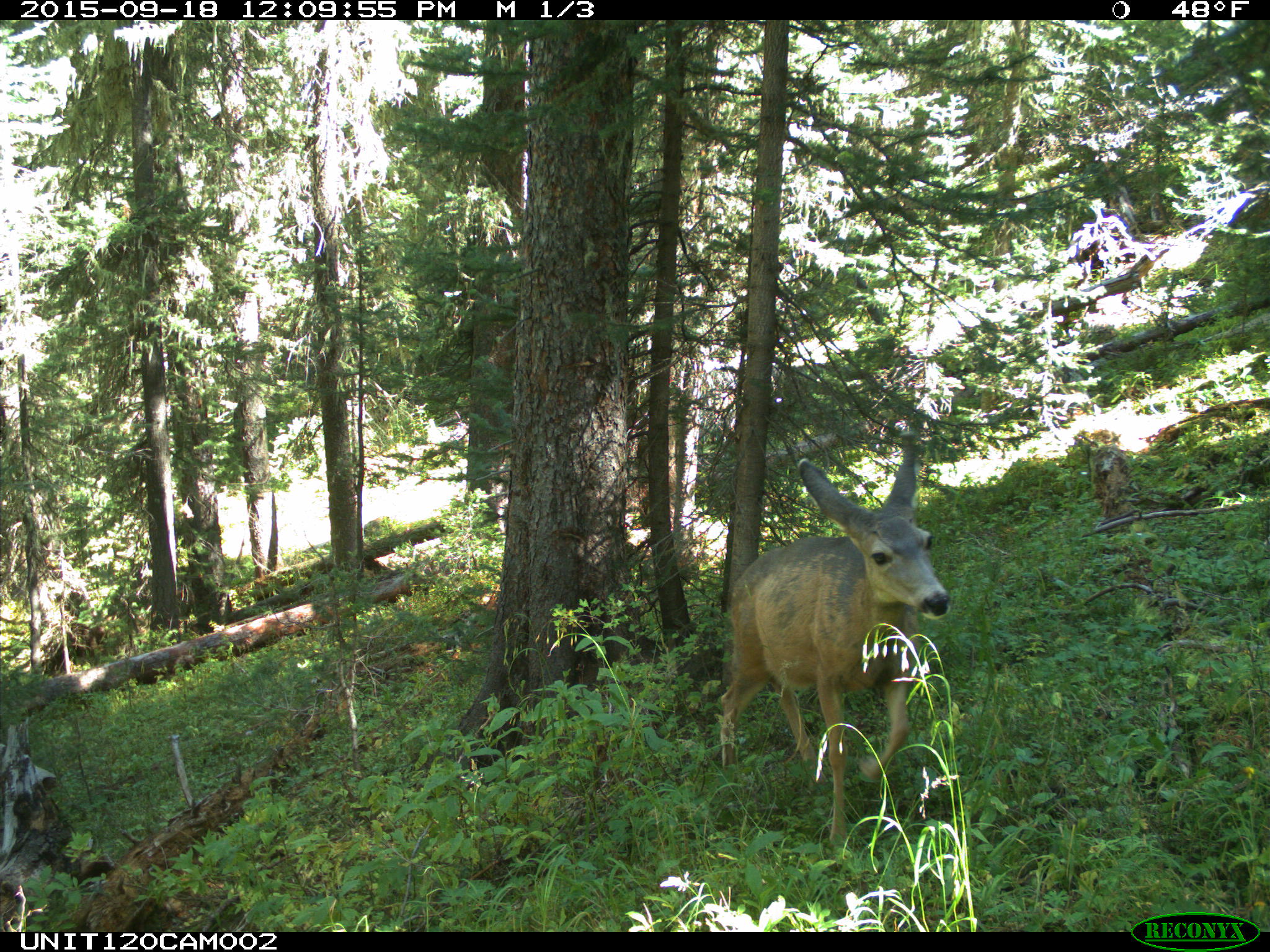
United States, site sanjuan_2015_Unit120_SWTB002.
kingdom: Animalia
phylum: Chordata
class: Mammalia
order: Artiodactyla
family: Cervidae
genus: Odocoileus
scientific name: Odocoileus hemionus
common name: mule deer